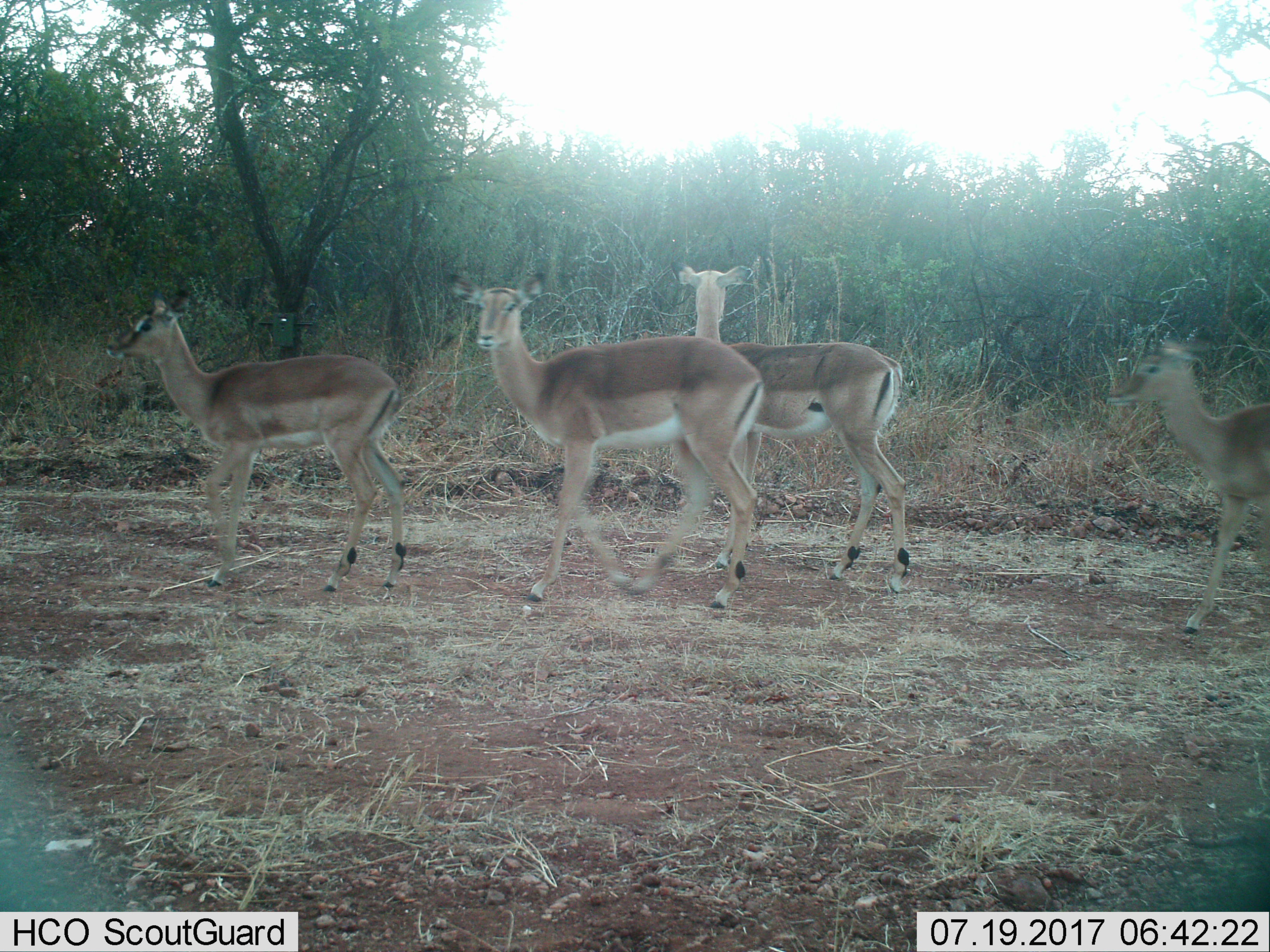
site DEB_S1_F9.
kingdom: Animalia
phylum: Chordata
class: Mammalia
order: Artiodactyla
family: Bovidae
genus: Aepyceros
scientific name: Aepyceros melampus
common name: impala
Impala (Aepyceros melampus), count 4. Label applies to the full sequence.